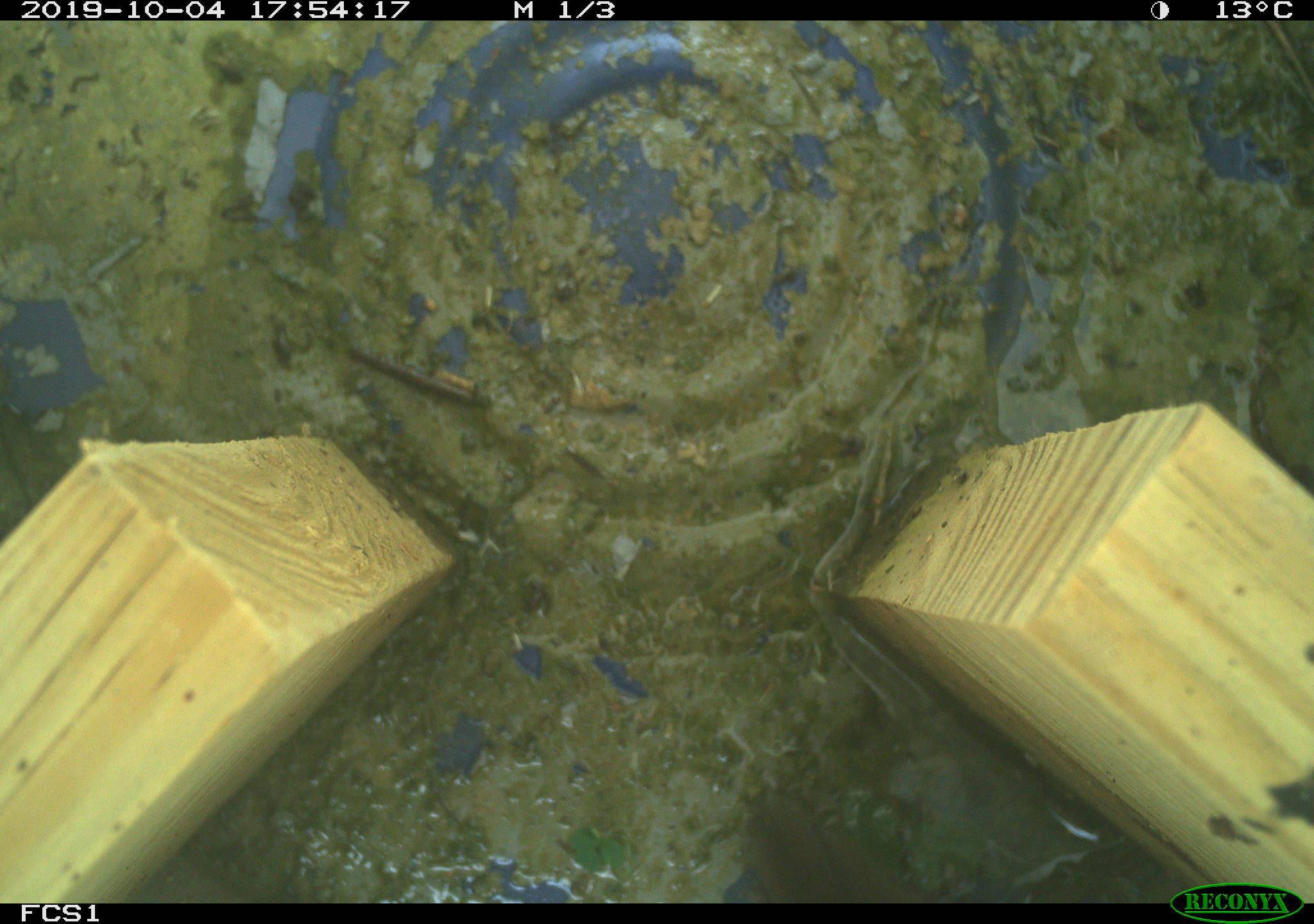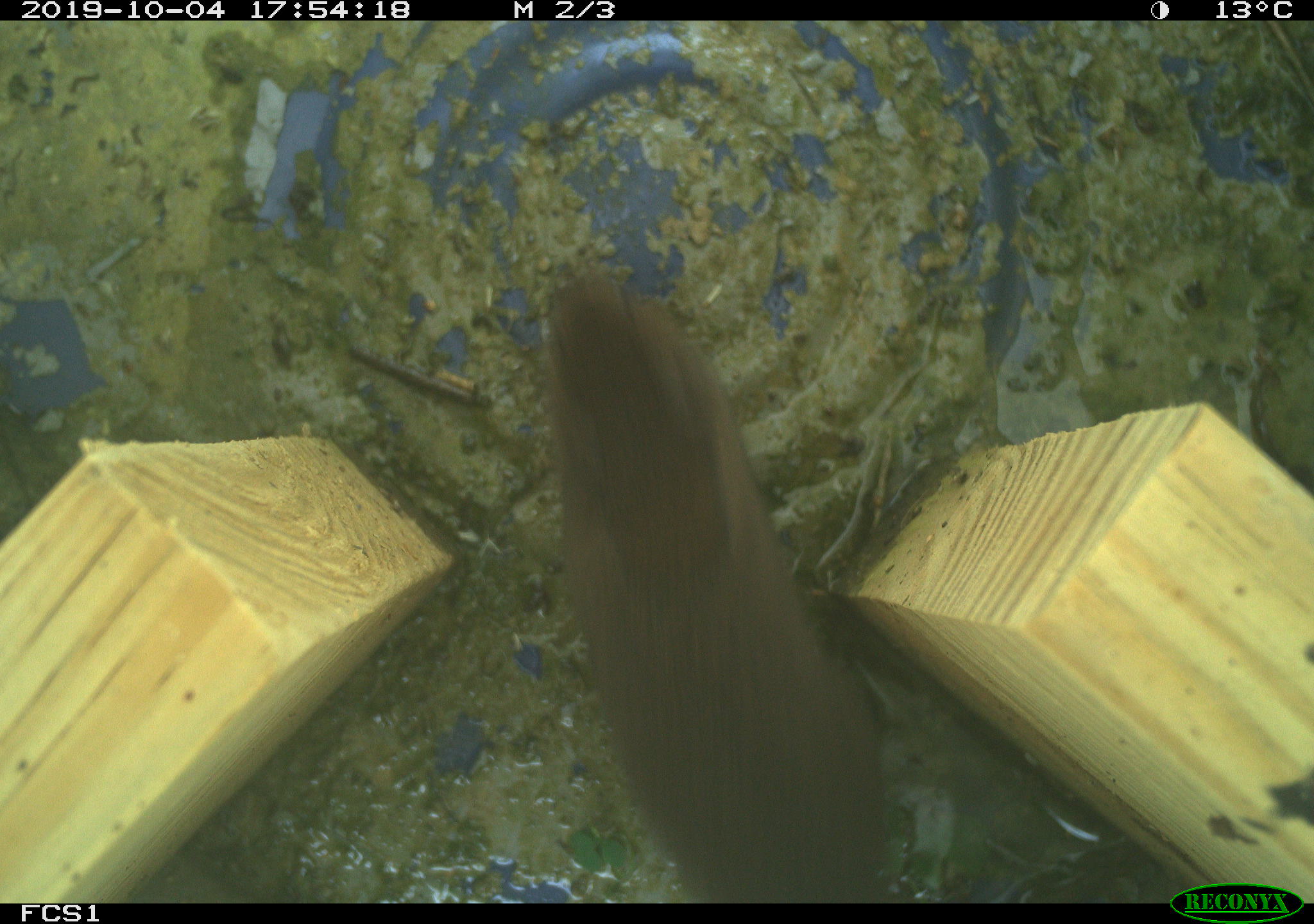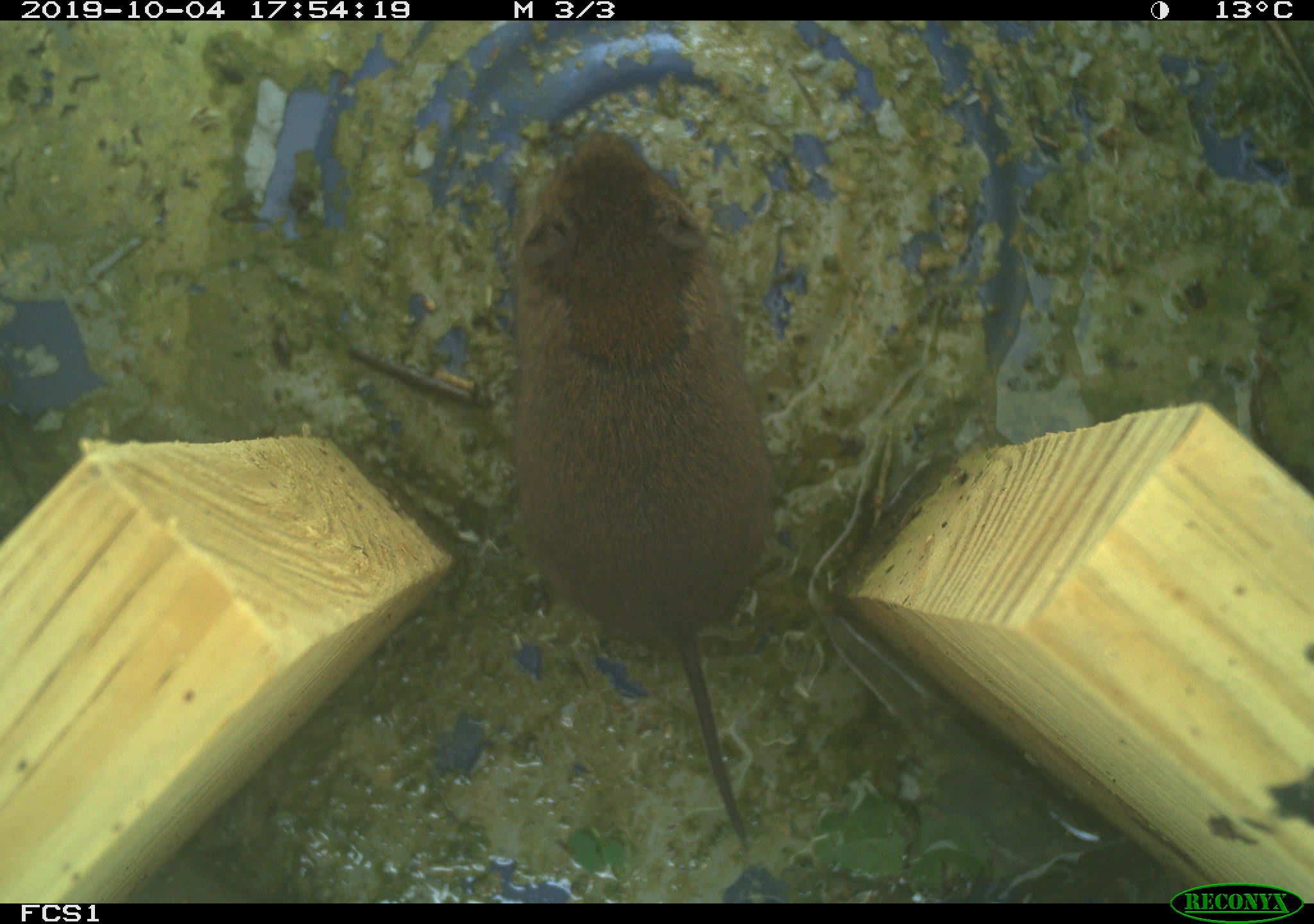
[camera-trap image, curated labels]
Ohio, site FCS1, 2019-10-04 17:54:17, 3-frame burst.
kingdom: Animalia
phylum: Chordata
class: Mammalia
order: Rodentia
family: Cricetidae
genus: Microtus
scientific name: Microtus pennsylvanicus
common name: meadow vole